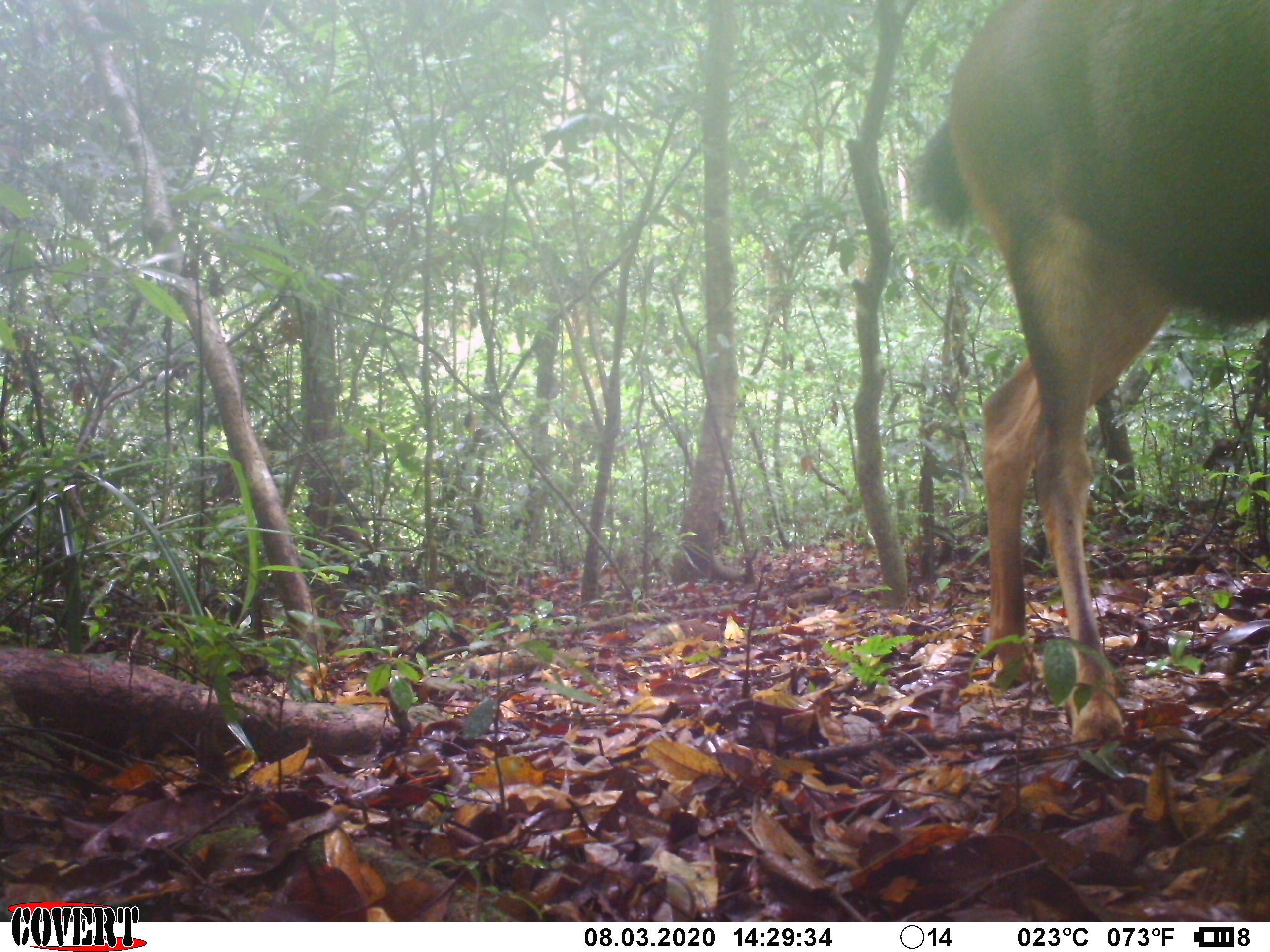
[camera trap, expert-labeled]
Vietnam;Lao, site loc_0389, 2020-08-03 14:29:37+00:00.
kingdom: Animalia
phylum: Chordata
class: Mammalia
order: Artiodactyla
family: Cervidae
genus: Rusa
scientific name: Rusa unicolor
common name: sambar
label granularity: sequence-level